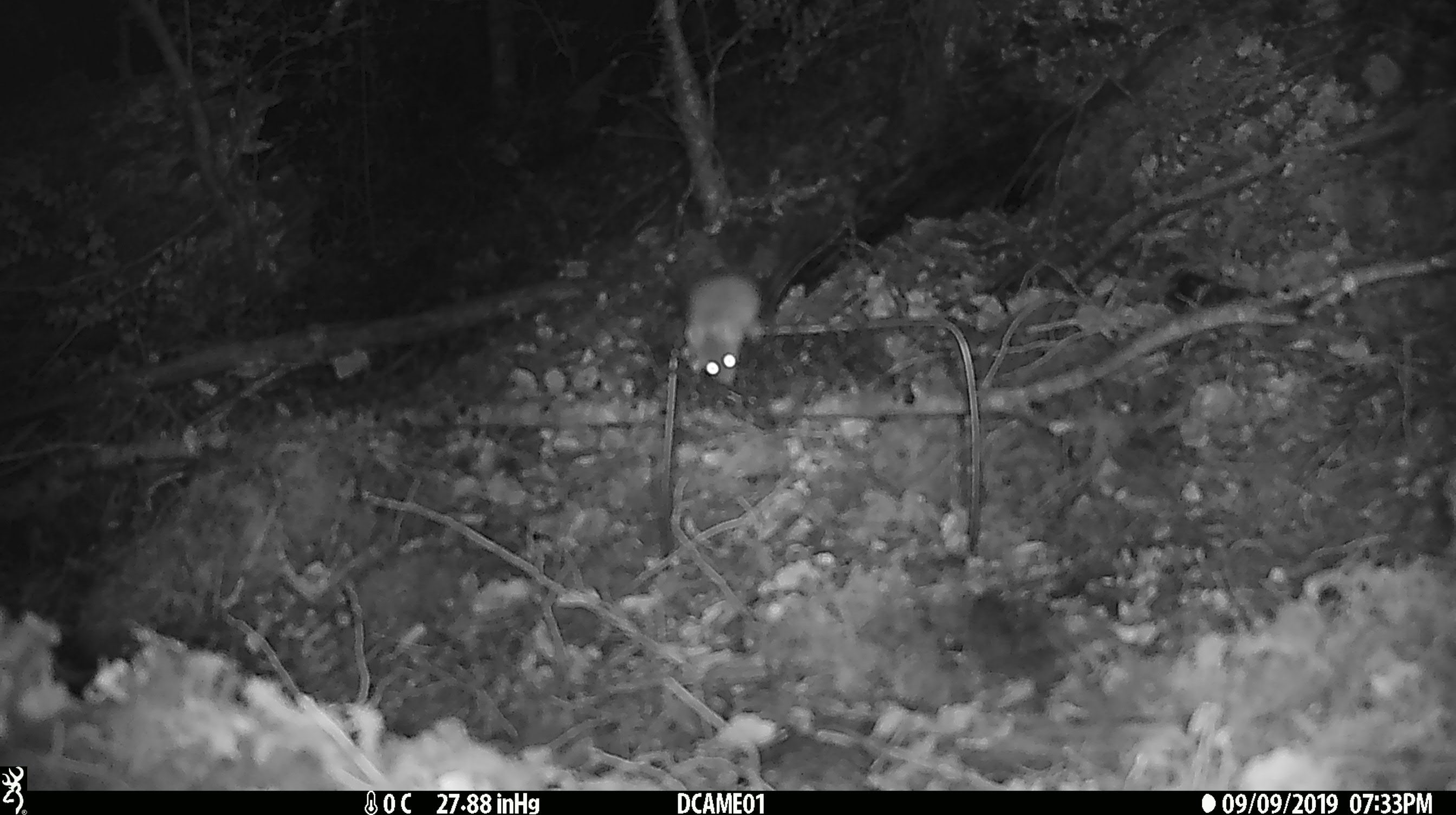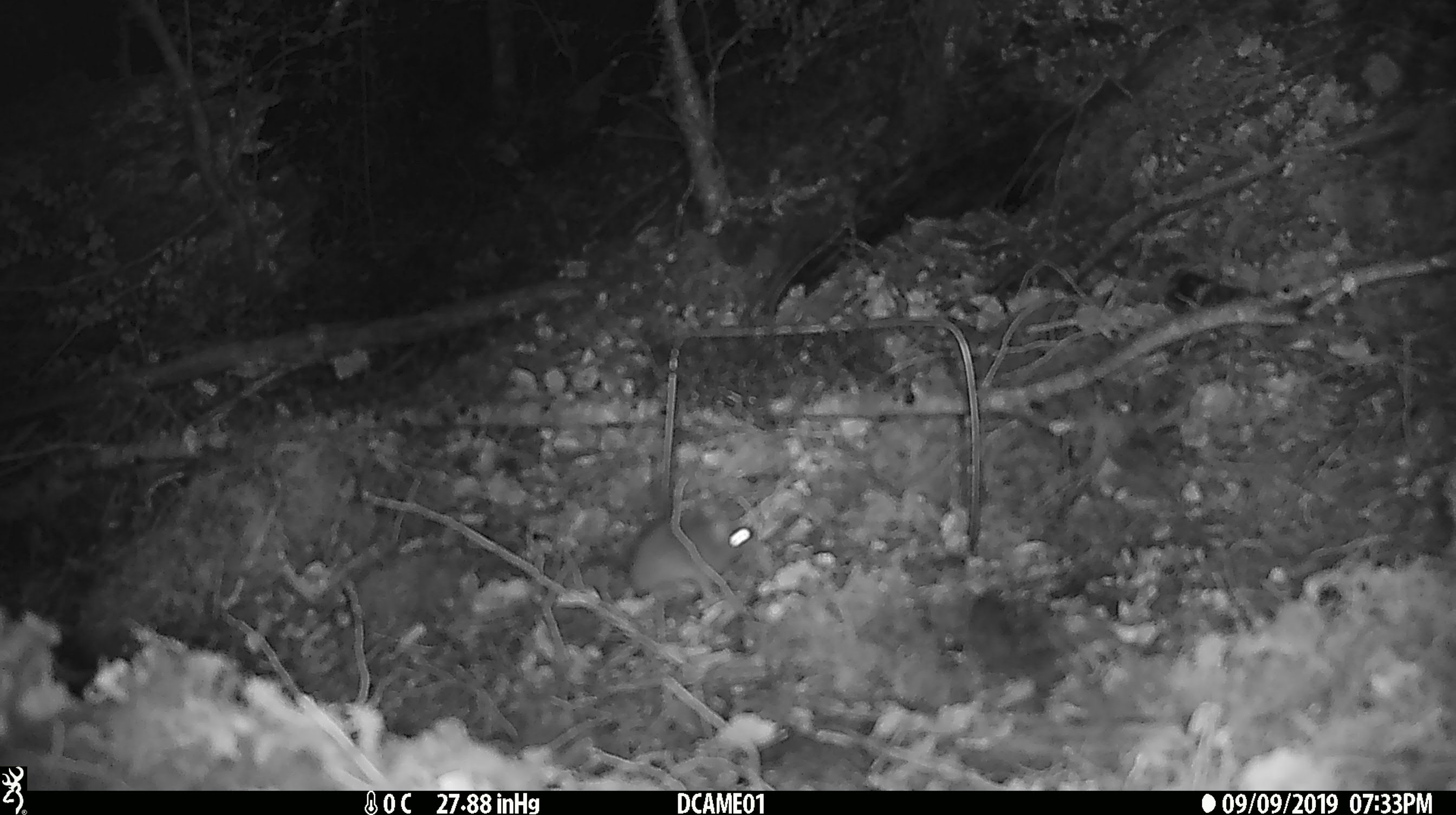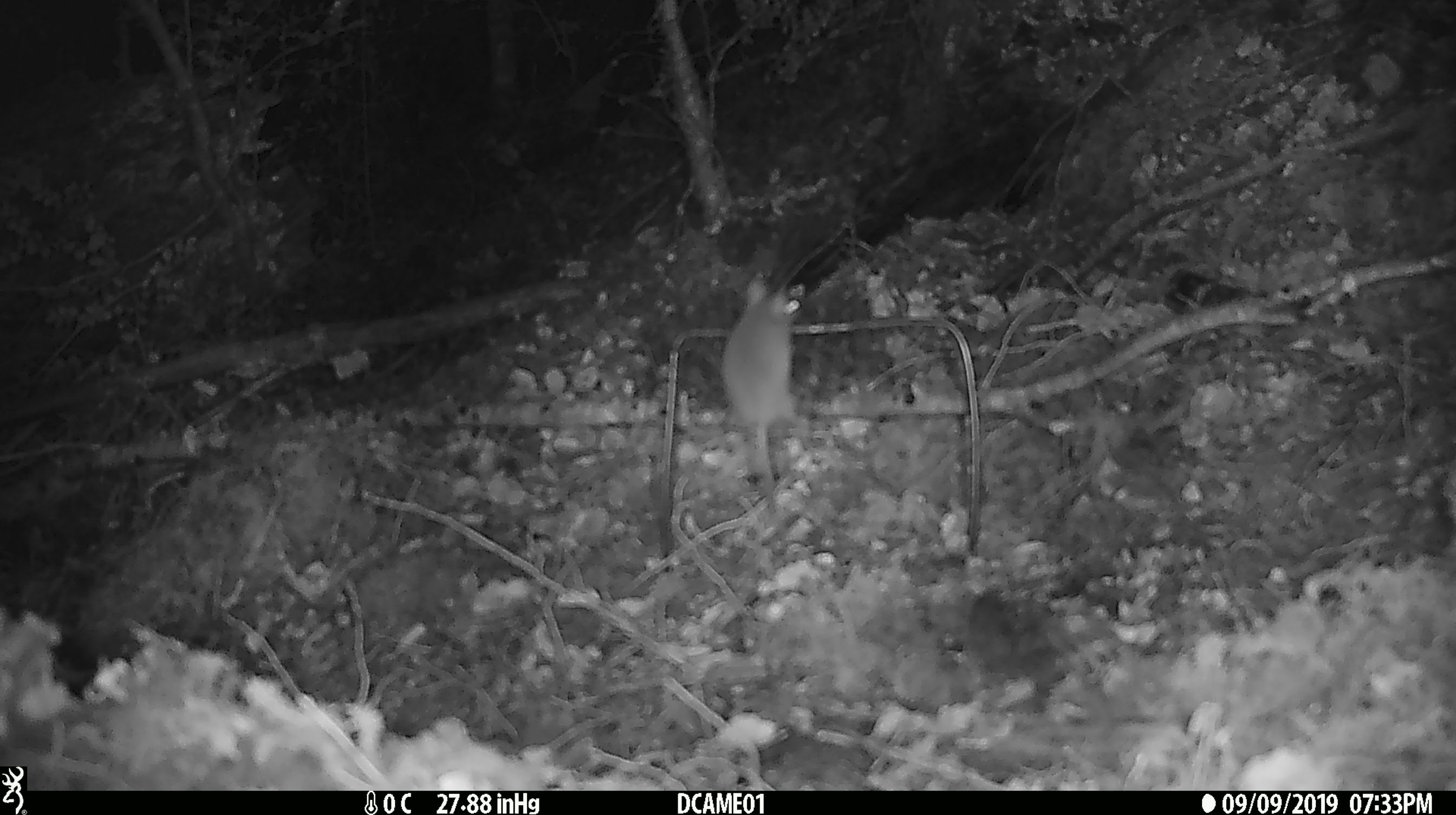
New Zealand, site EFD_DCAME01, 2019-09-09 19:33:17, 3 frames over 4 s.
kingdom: Animalia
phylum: Chordata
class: Mammalia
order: Rodentia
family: Muridae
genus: Mus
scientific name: Mus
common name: mouse